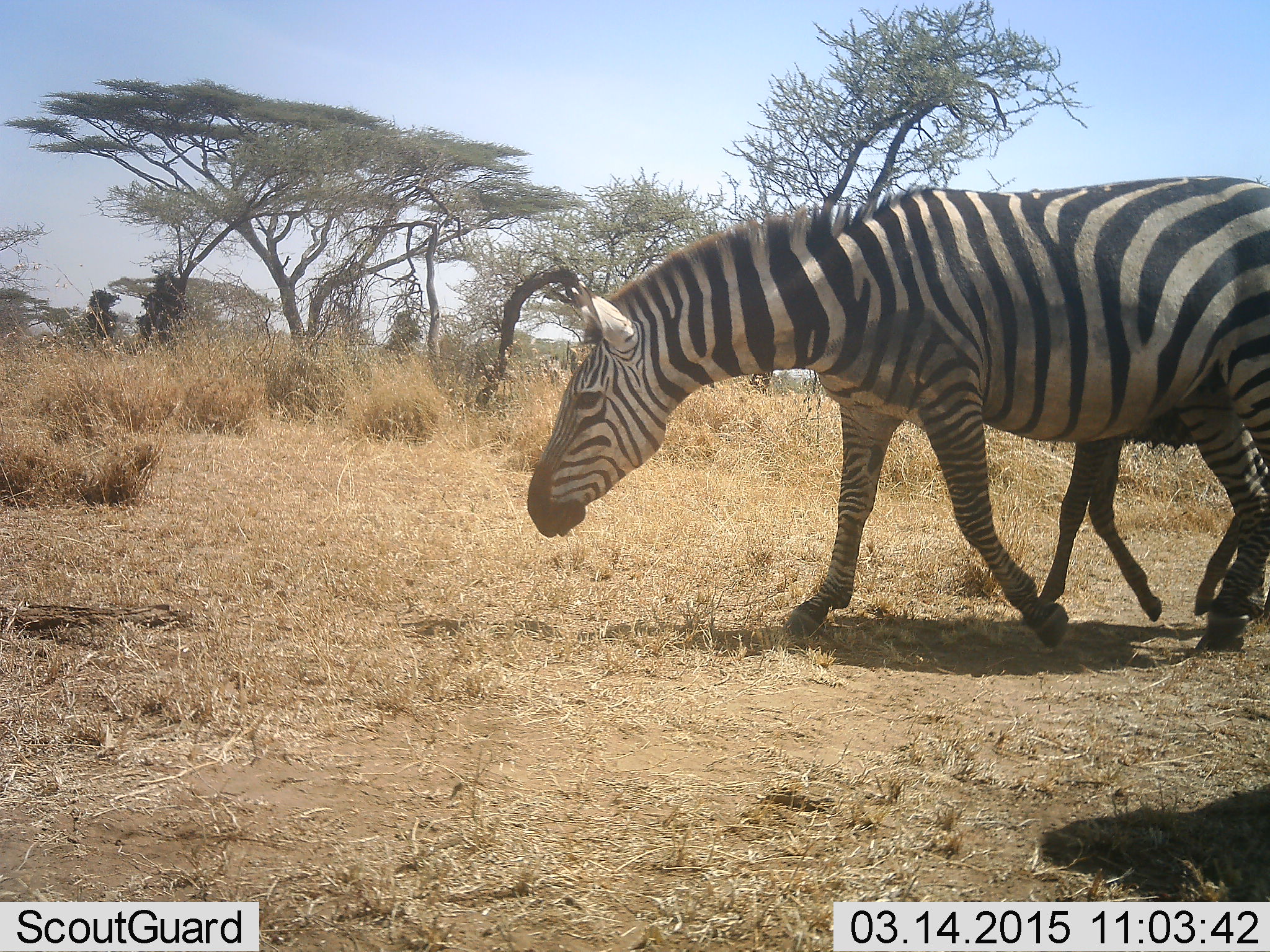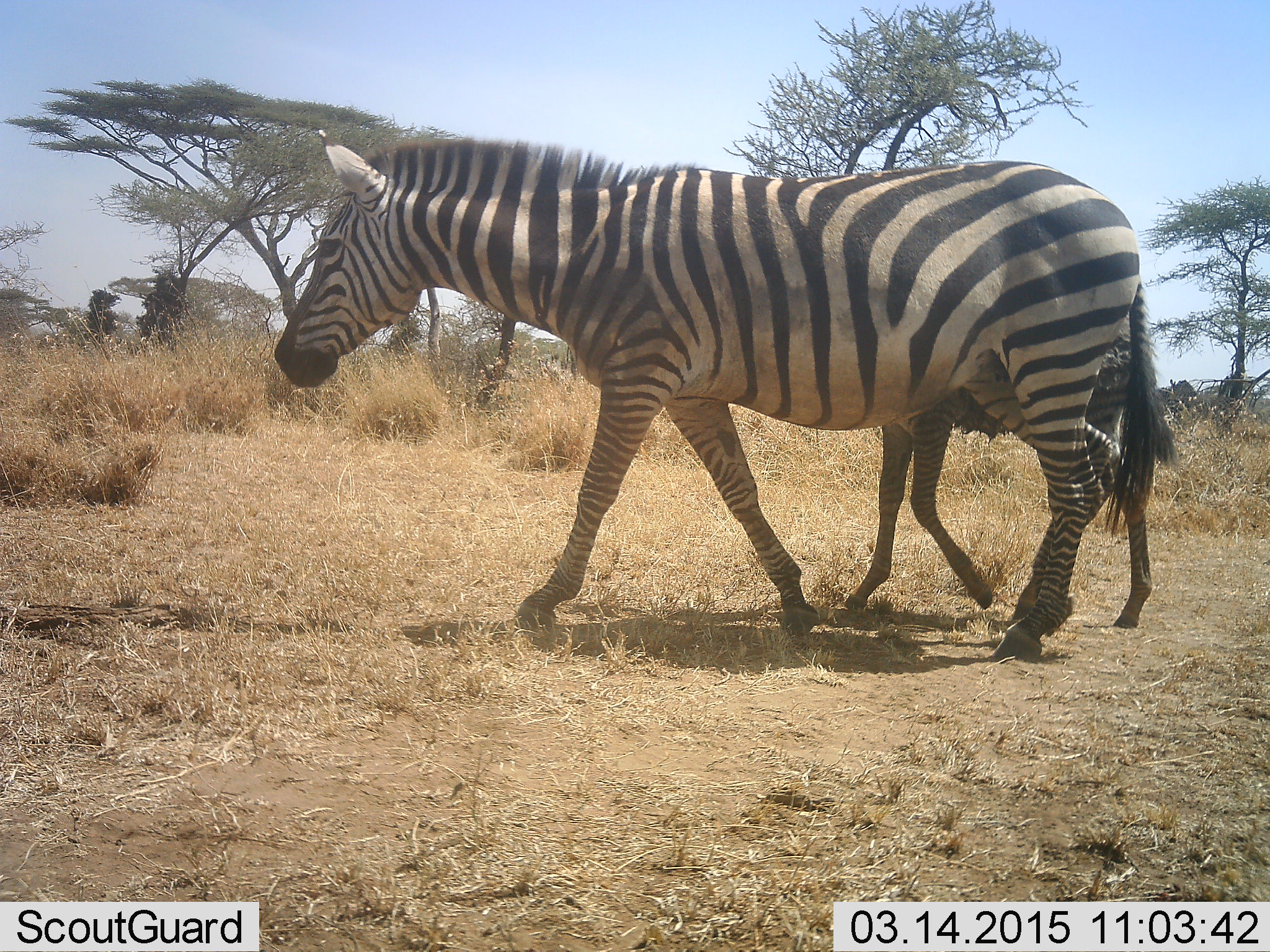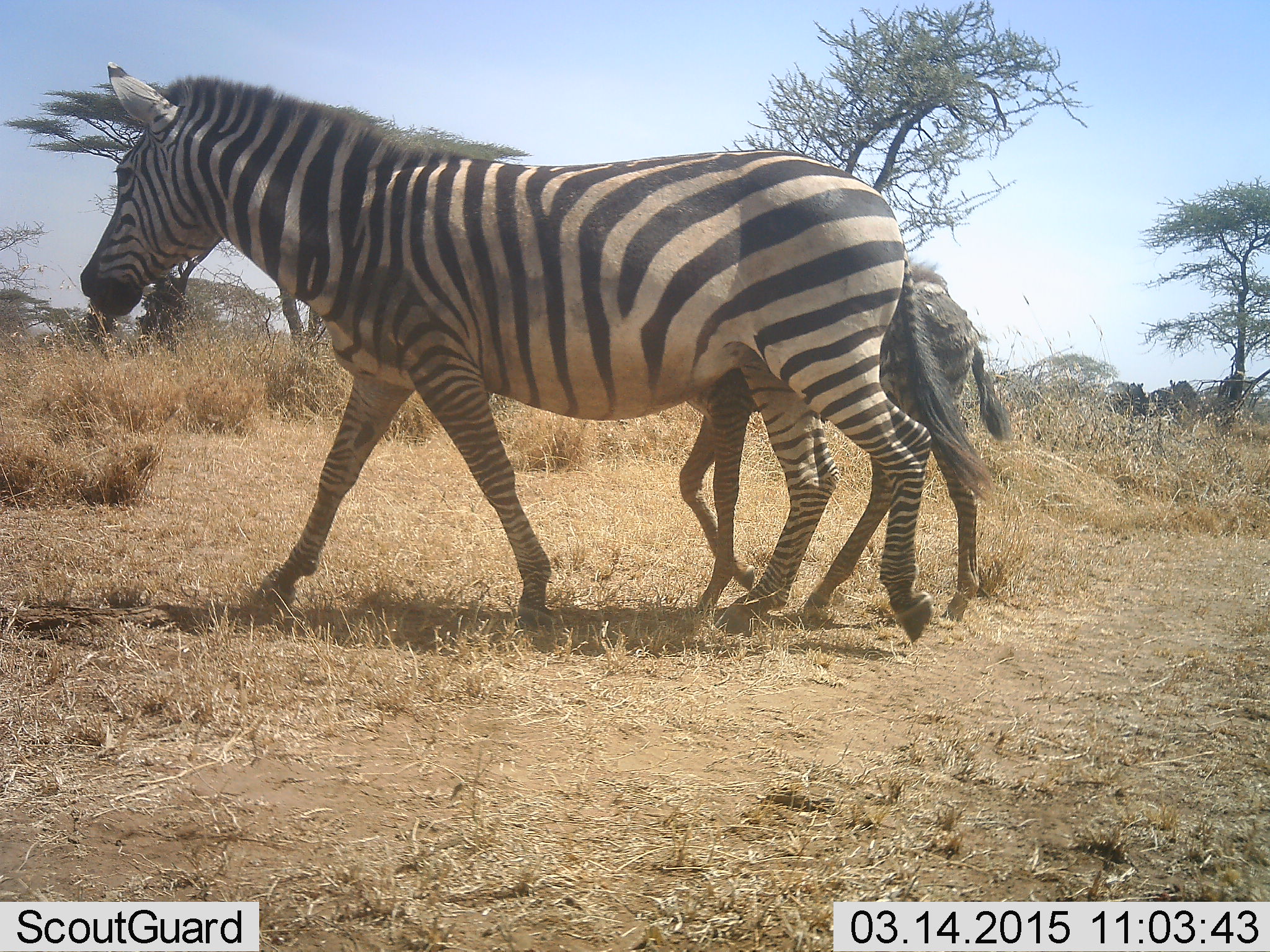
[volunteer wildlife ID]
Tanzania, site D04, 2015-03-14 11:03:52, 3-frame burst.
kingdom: Animalia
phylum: Chordata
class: Mammalia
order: Perissodactyla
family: Equidae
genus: Equus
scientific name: Equus quagga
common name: plains zebra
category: zebra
Zebra (plains zebra) (Equus quagga), count 2. Behavior (volunteer vote fractions): standing 18%, resting 0%, moving 100%, interacting 0%. Young present (vote fraction): 64%. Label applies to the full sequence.